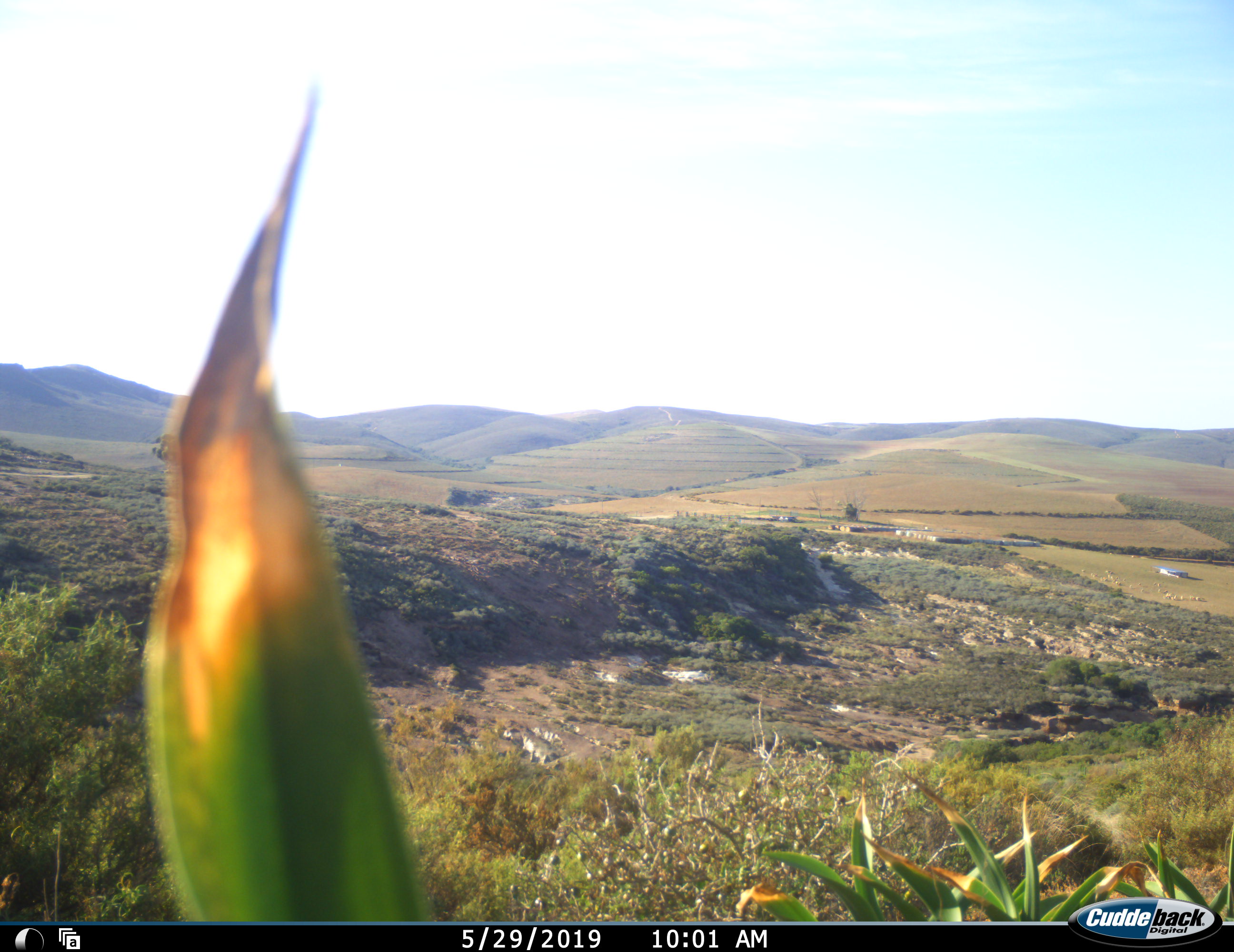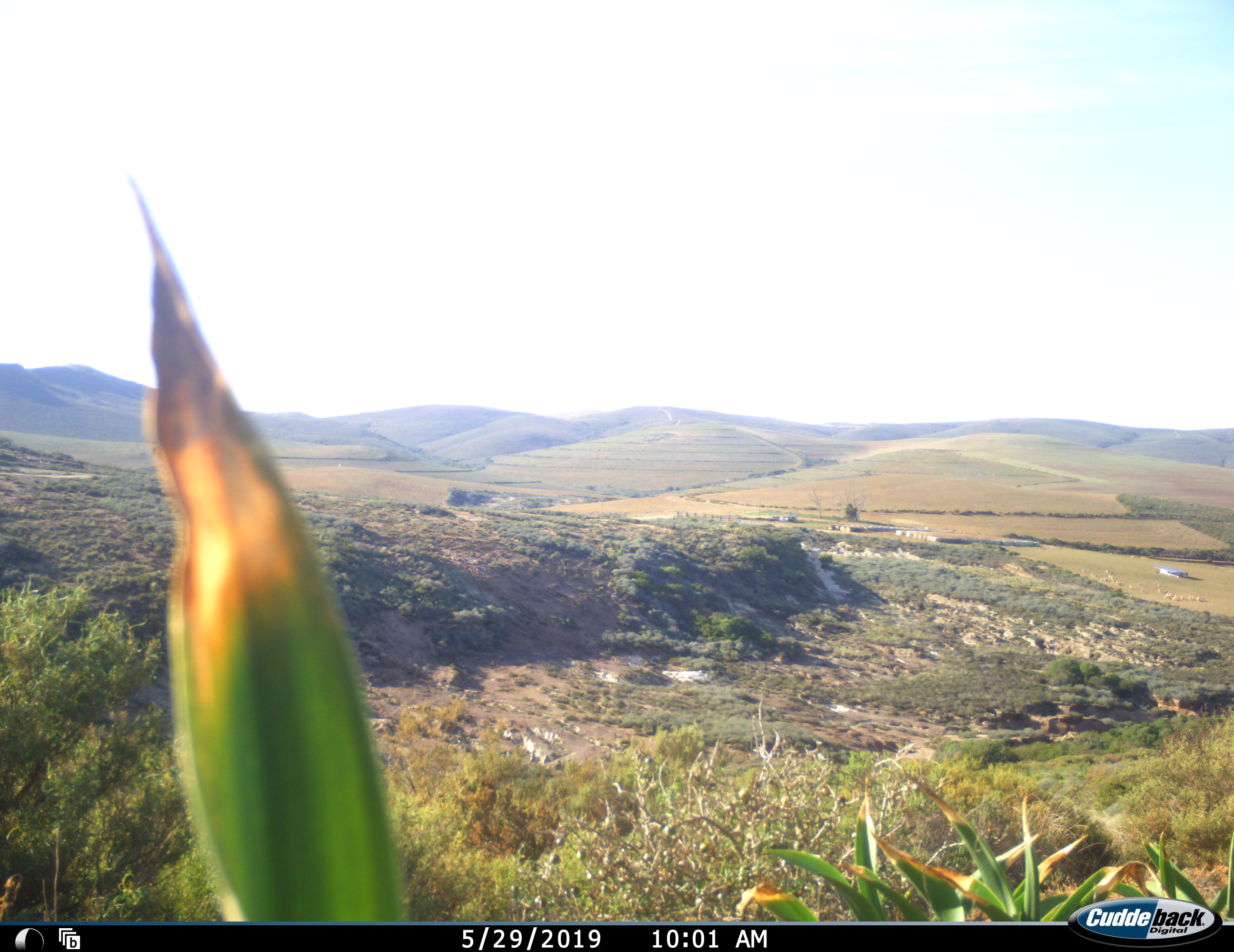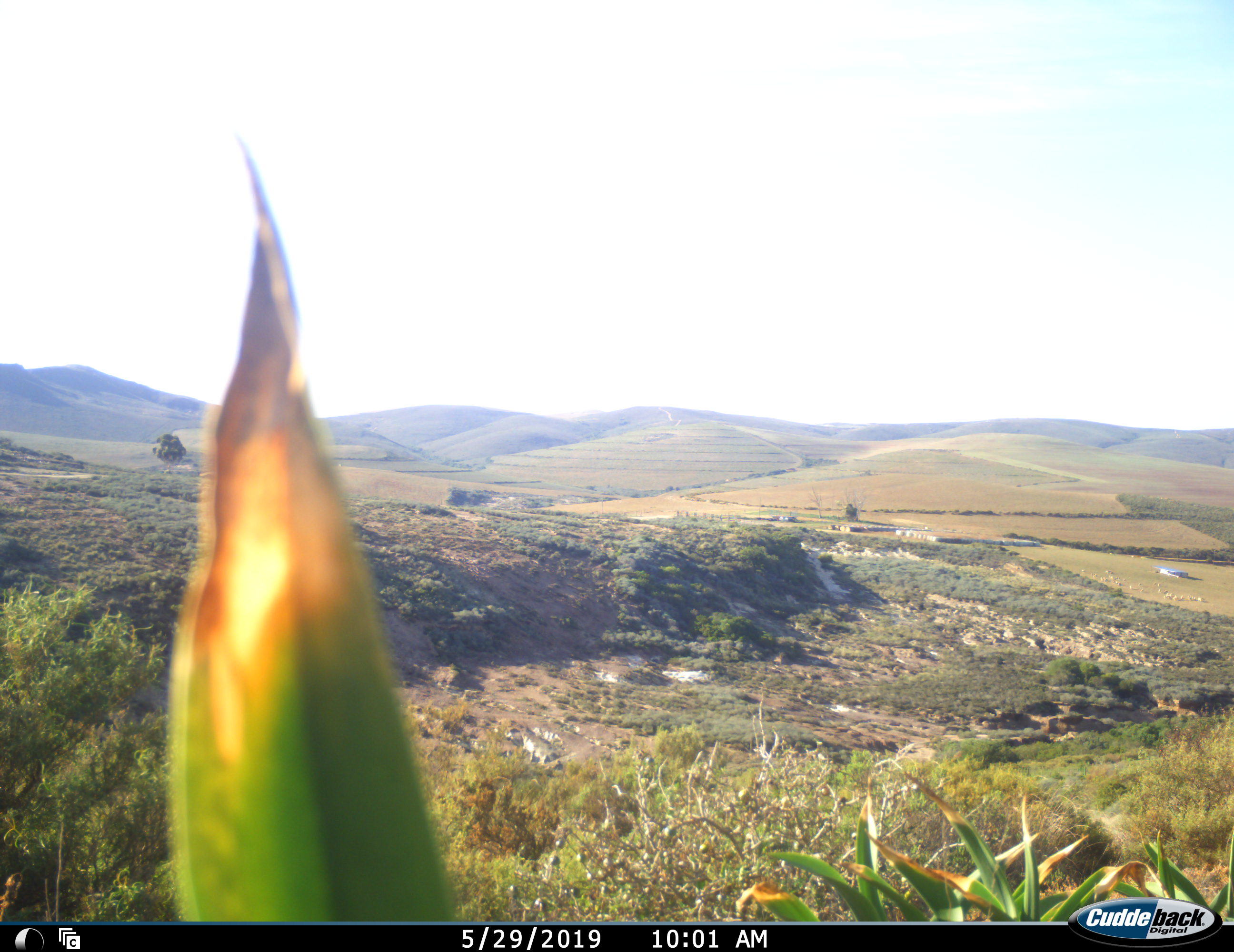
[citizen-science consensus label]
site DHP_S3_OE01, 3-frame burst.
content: unidentified animal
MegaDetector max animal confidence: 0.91